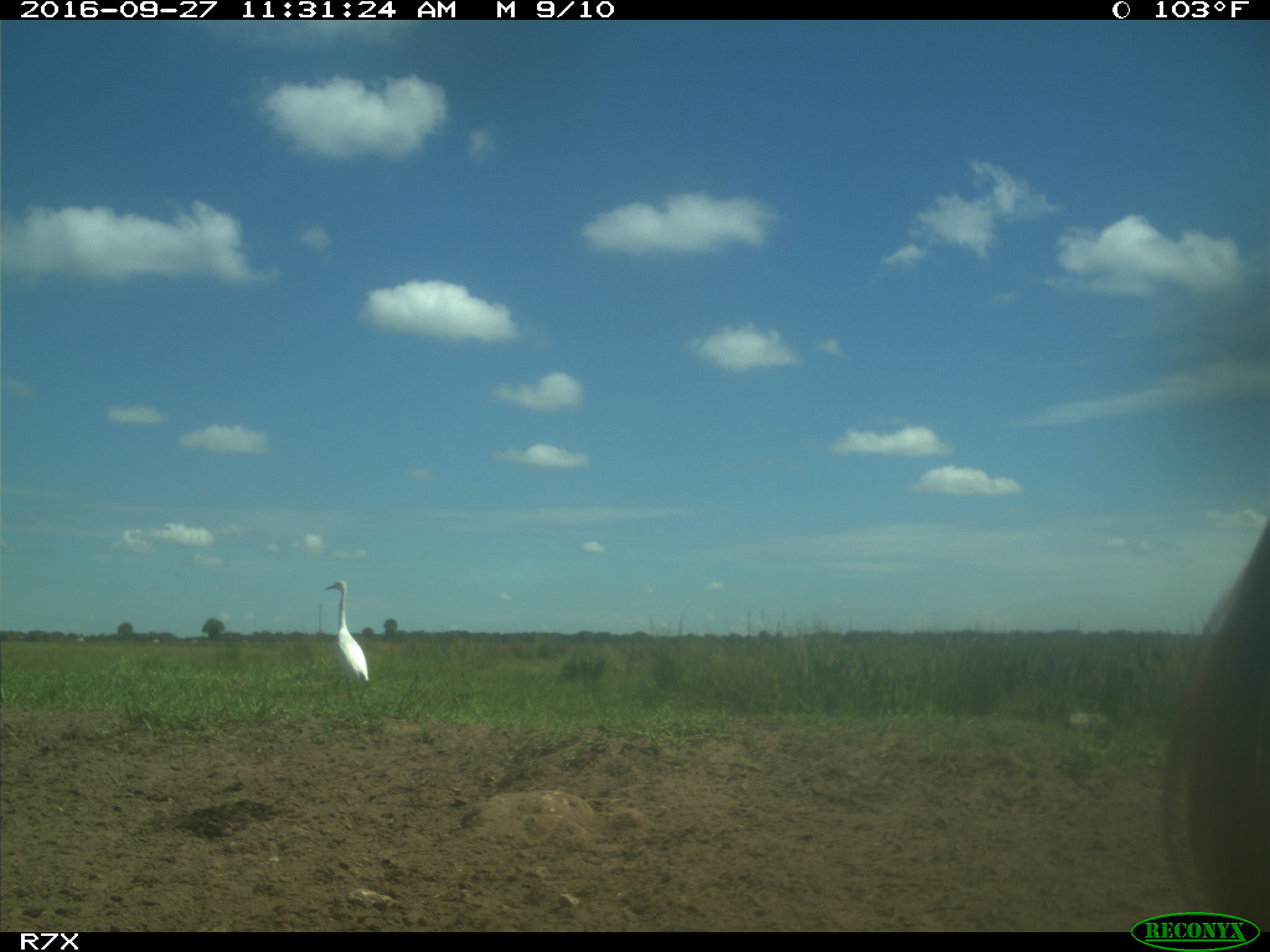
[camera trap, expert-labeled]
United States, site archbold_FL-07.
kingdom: Animalia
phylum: Chordata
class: Aves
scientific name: Aves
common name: birds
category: unidentified bird